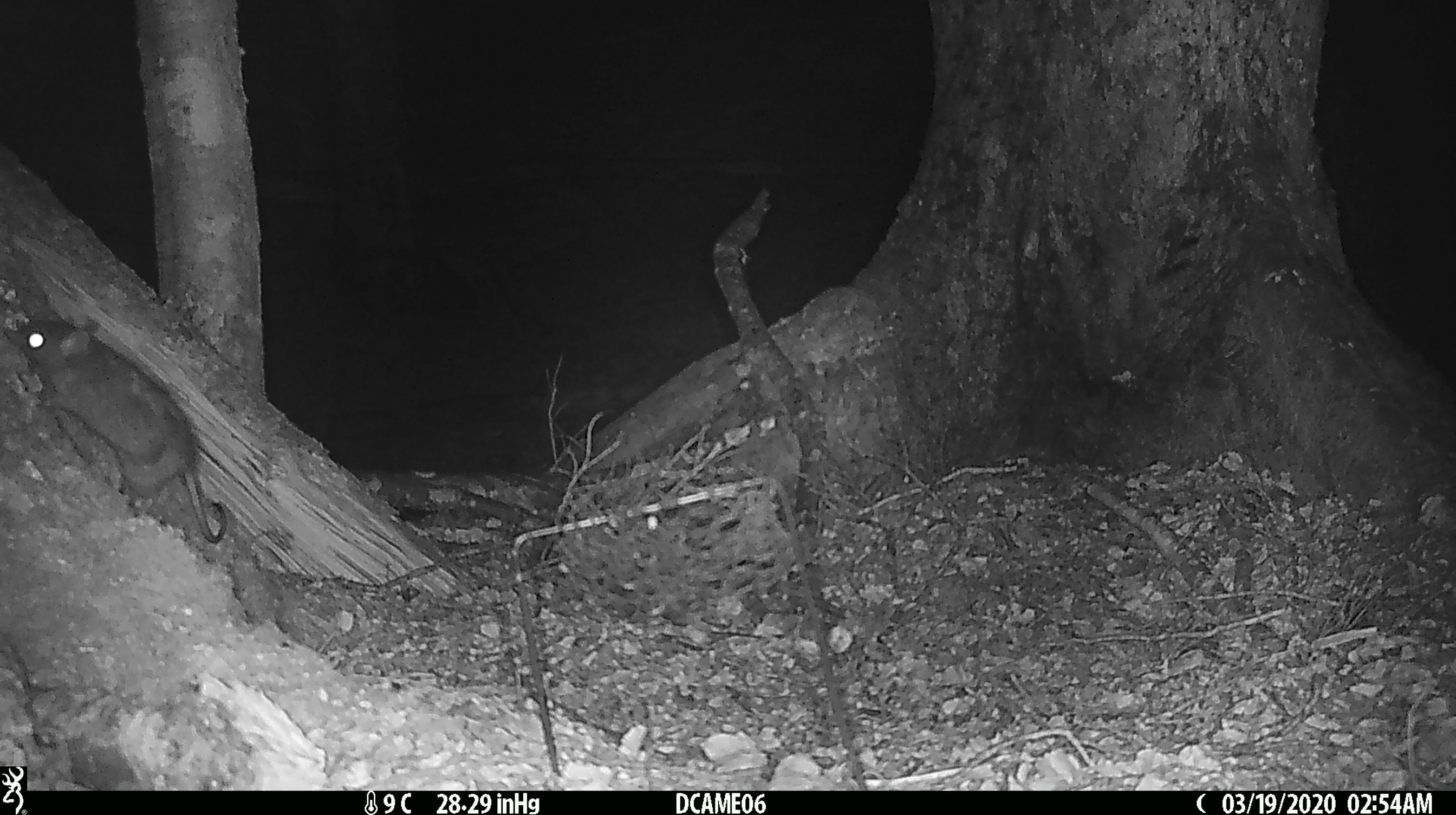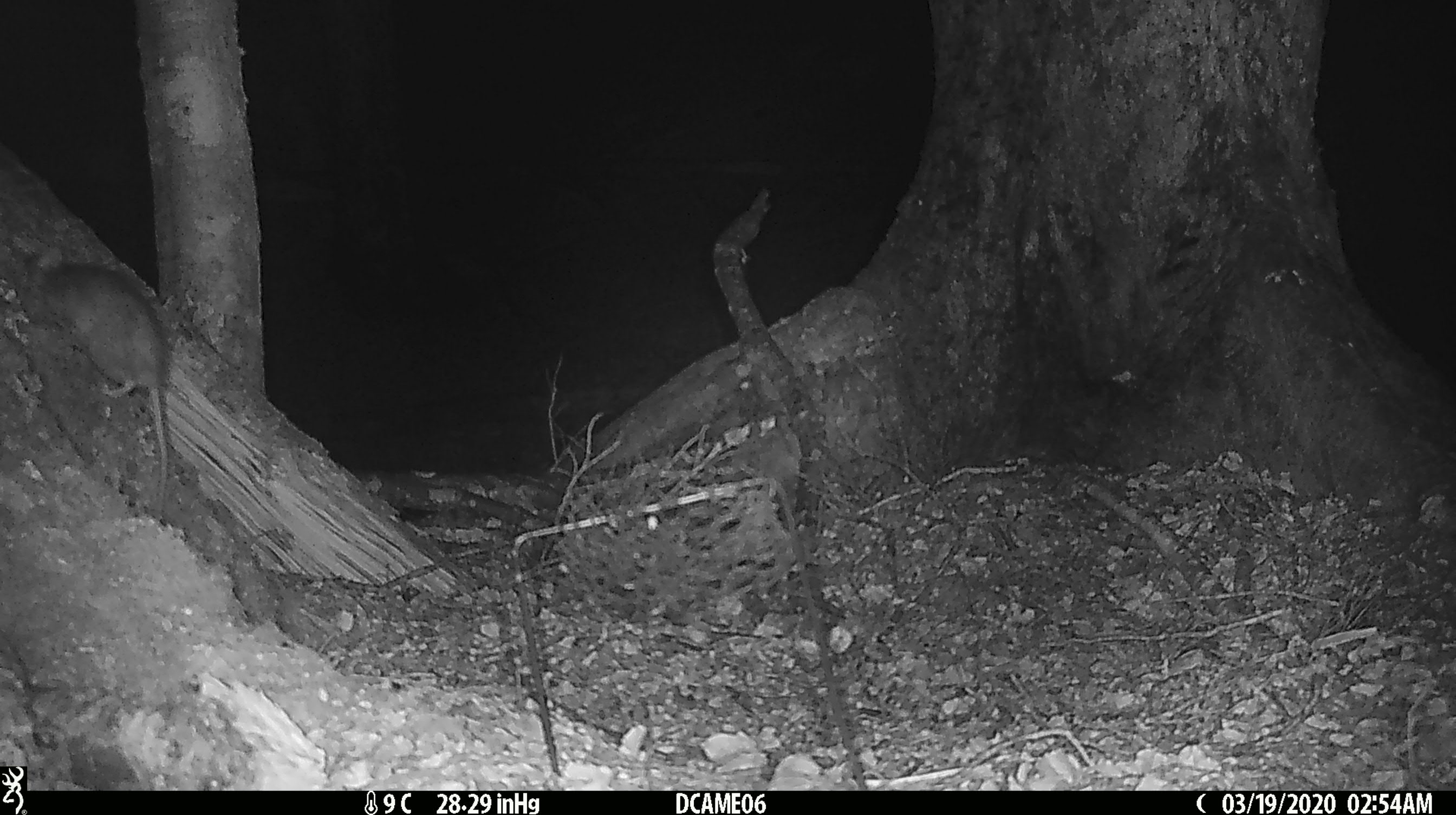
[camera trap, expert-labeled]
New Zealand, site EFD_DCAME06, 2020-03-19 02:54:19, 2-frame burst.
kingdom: Animalia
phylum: Chordata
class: Mammalia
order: Rodentia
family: Muridae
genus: Rattus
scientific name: Rattus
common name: rat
Rat (Rattus).